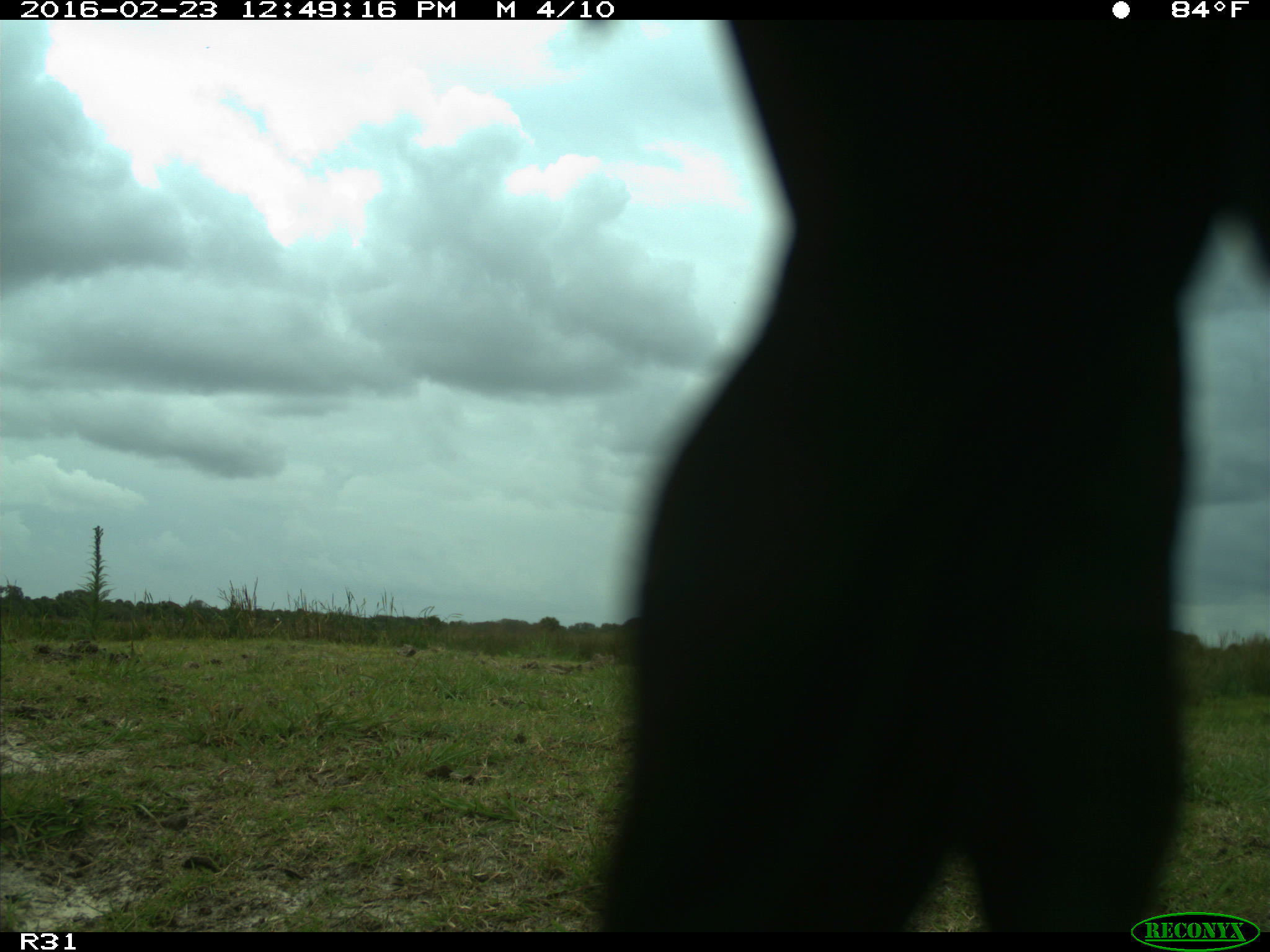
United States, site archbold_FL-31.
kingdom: Animalia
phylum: Chordata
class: Aves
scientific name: Aves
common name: birds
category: unidentified bird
Unidentified bird (birds) (Aves).